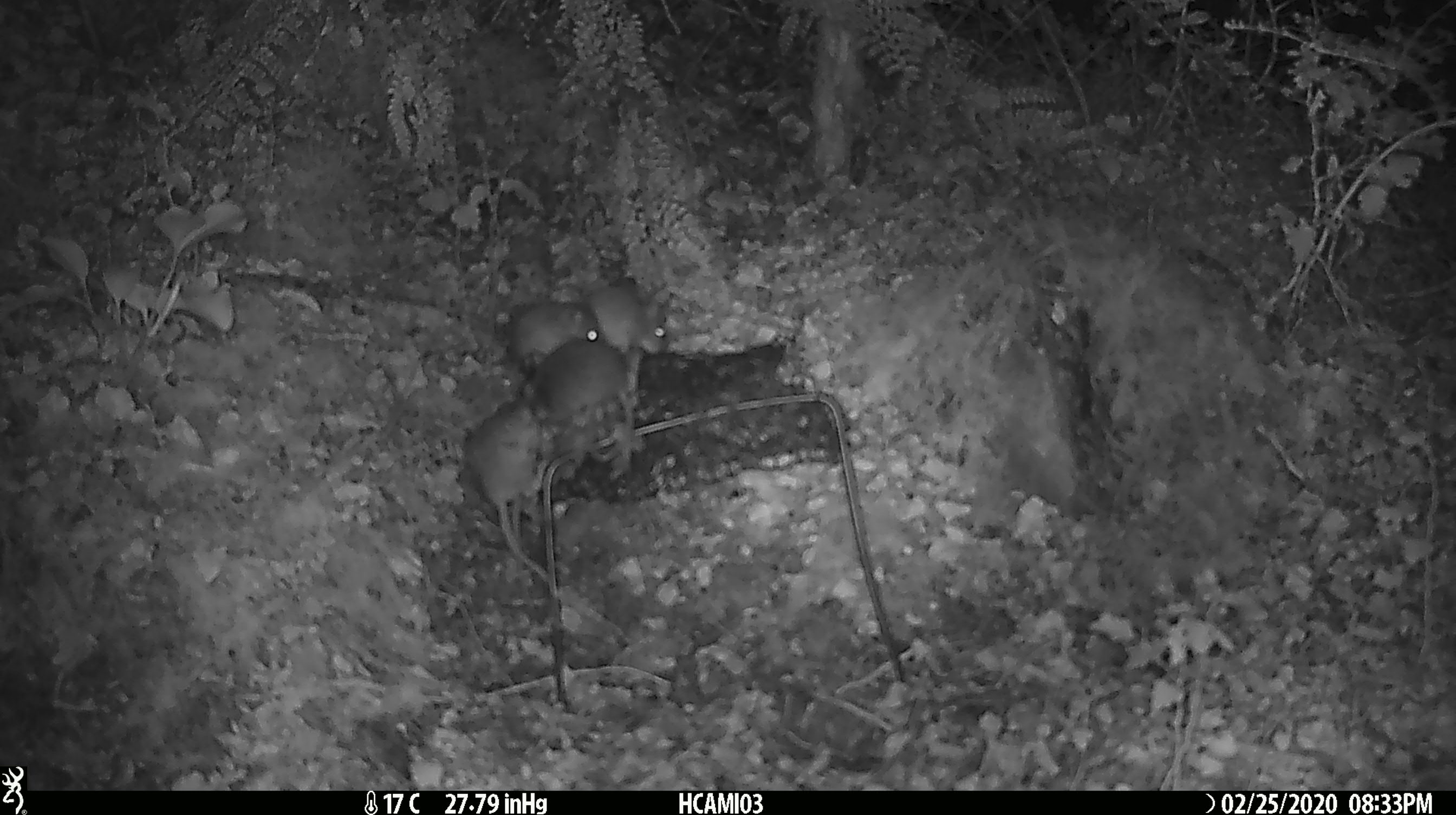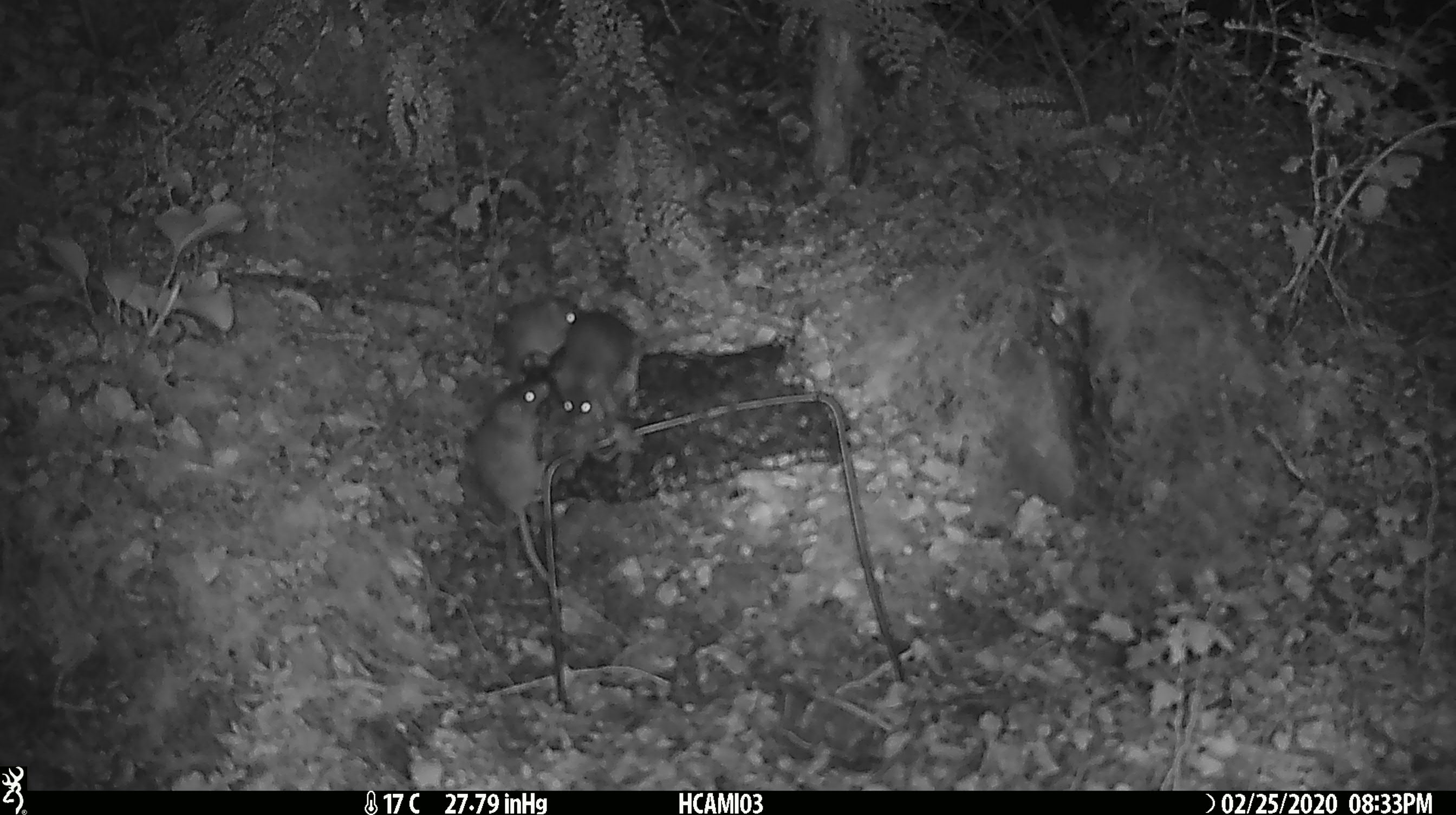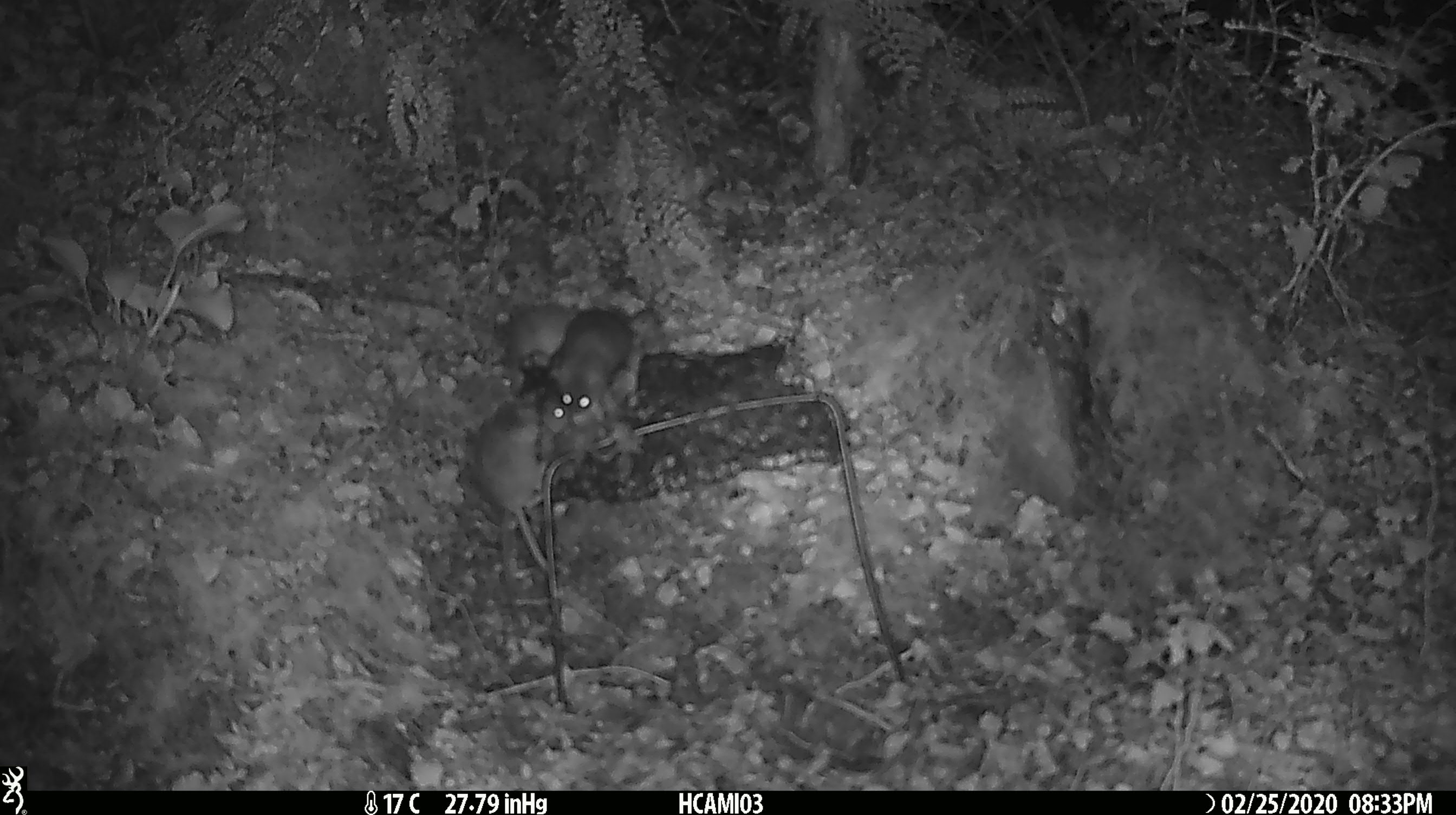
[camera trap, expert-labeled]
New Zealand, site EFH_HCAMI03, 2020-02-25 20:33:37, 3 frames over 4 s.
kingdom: Animalia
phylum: Chordata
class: Mammalia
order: Rodentia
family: Muridae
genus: Mus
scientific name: Mus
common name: mouse